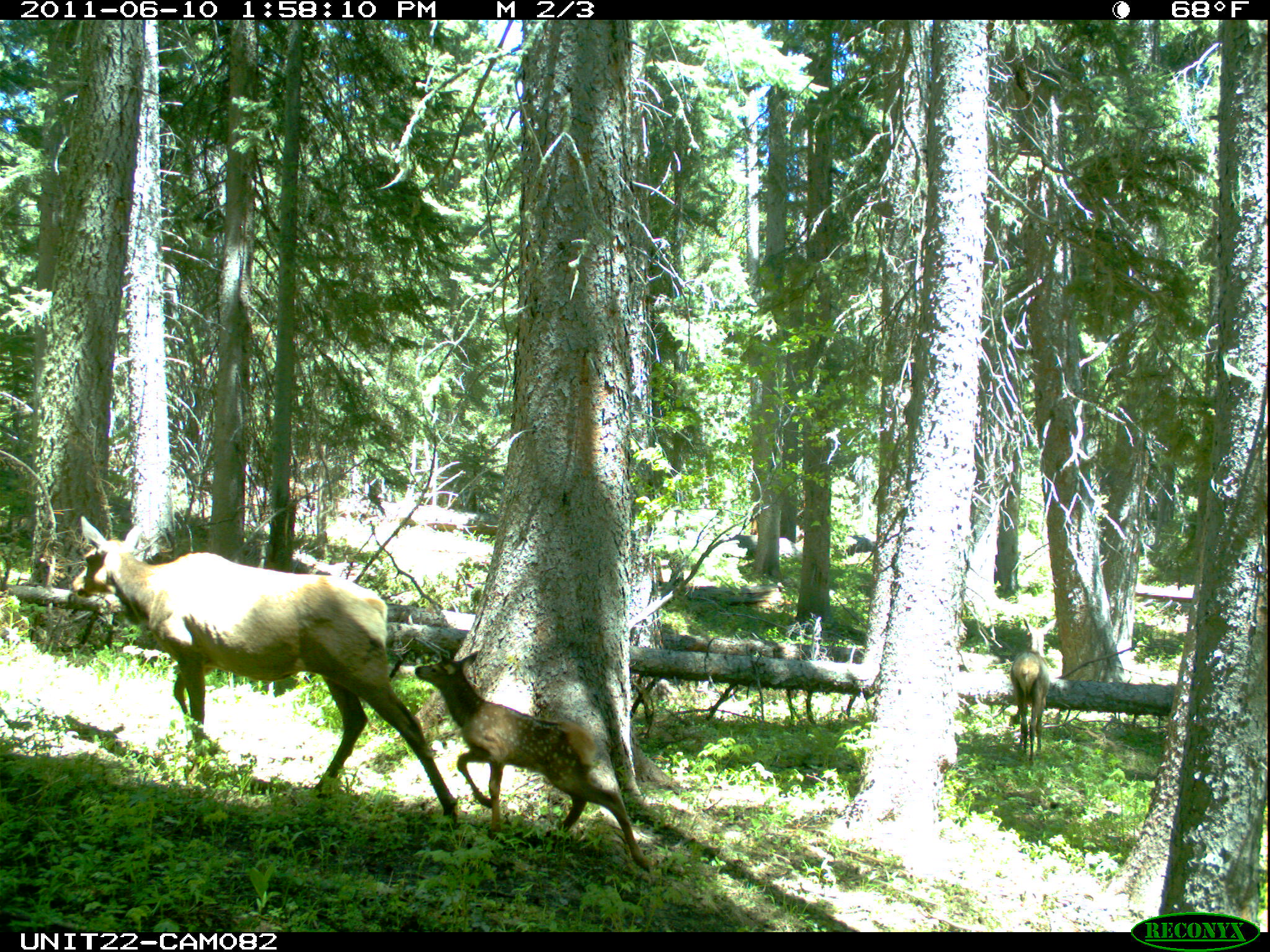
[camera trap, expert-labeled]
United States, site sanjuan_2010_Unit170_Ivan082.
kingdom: Animalia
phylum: Chordata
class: Mammalia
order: Artiodactyla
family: Cervidae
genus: Cervus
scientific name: Cervus elaphus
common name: red deer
Cervus elaphus (red deer).